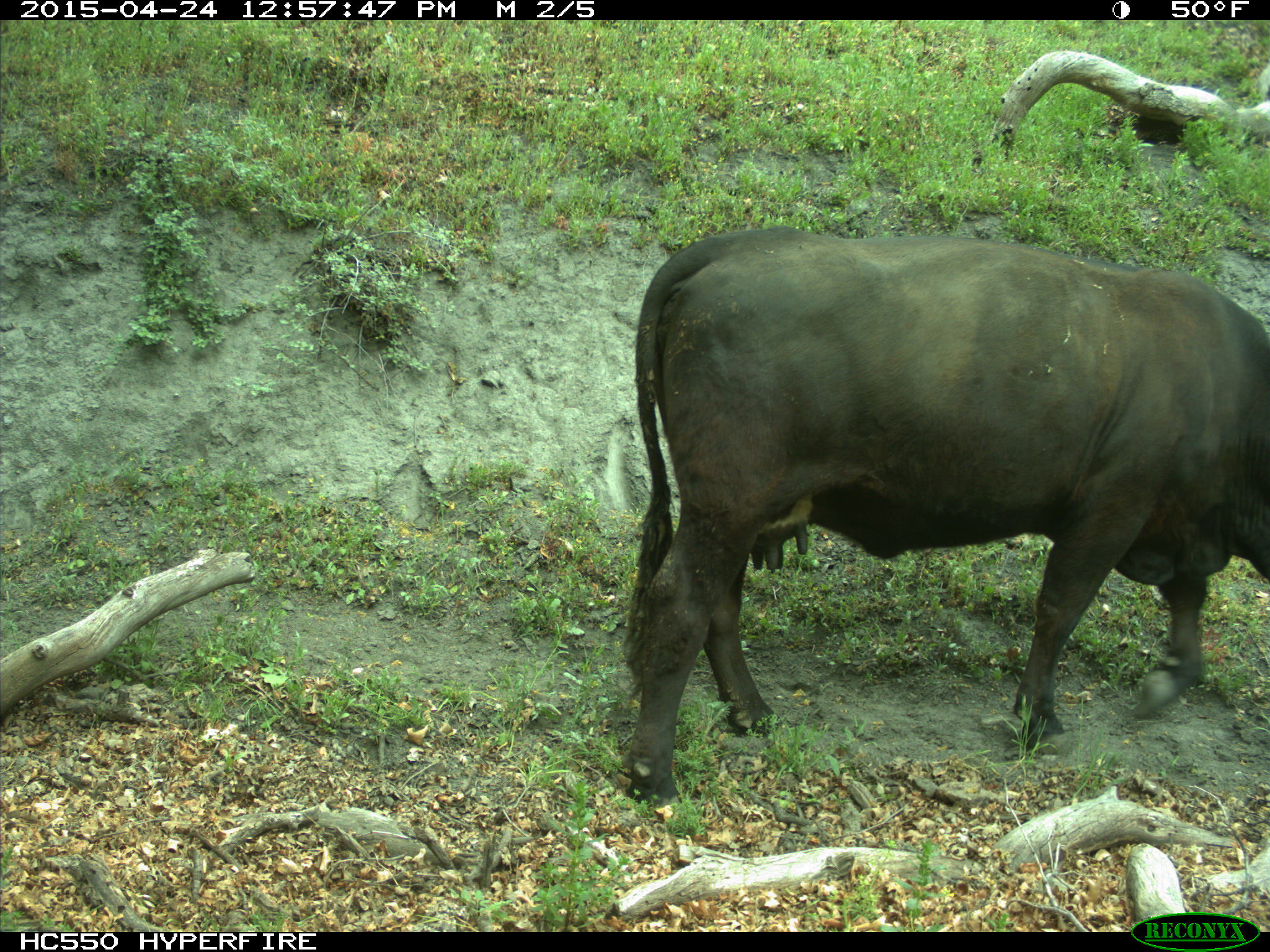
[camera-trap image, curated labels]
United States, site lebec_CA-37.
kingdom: Animalia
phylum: Chordata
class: Mammalia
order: Artiodactyla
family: Bovidae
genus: Bos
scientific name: Bos taurus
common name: domestic cow